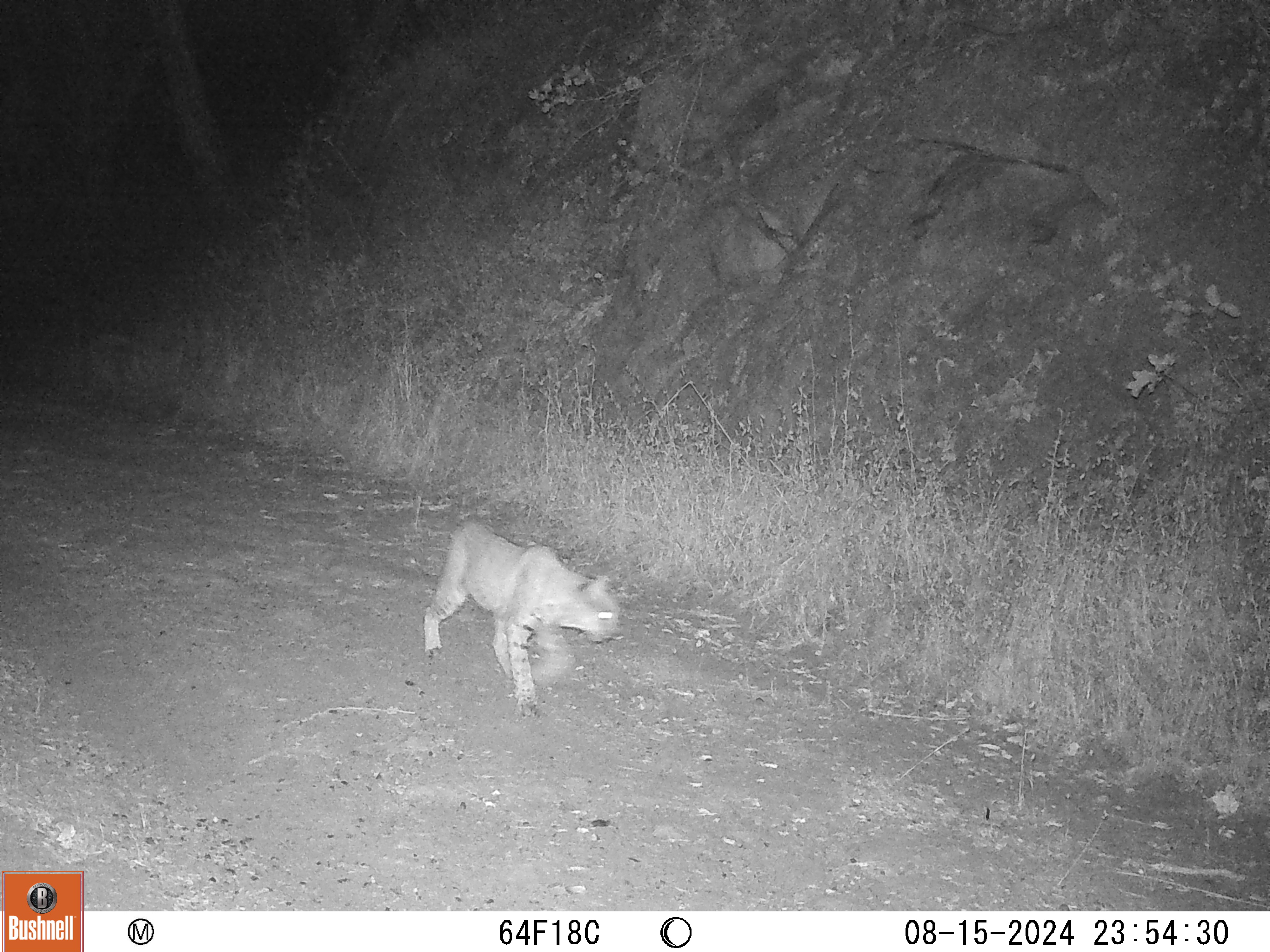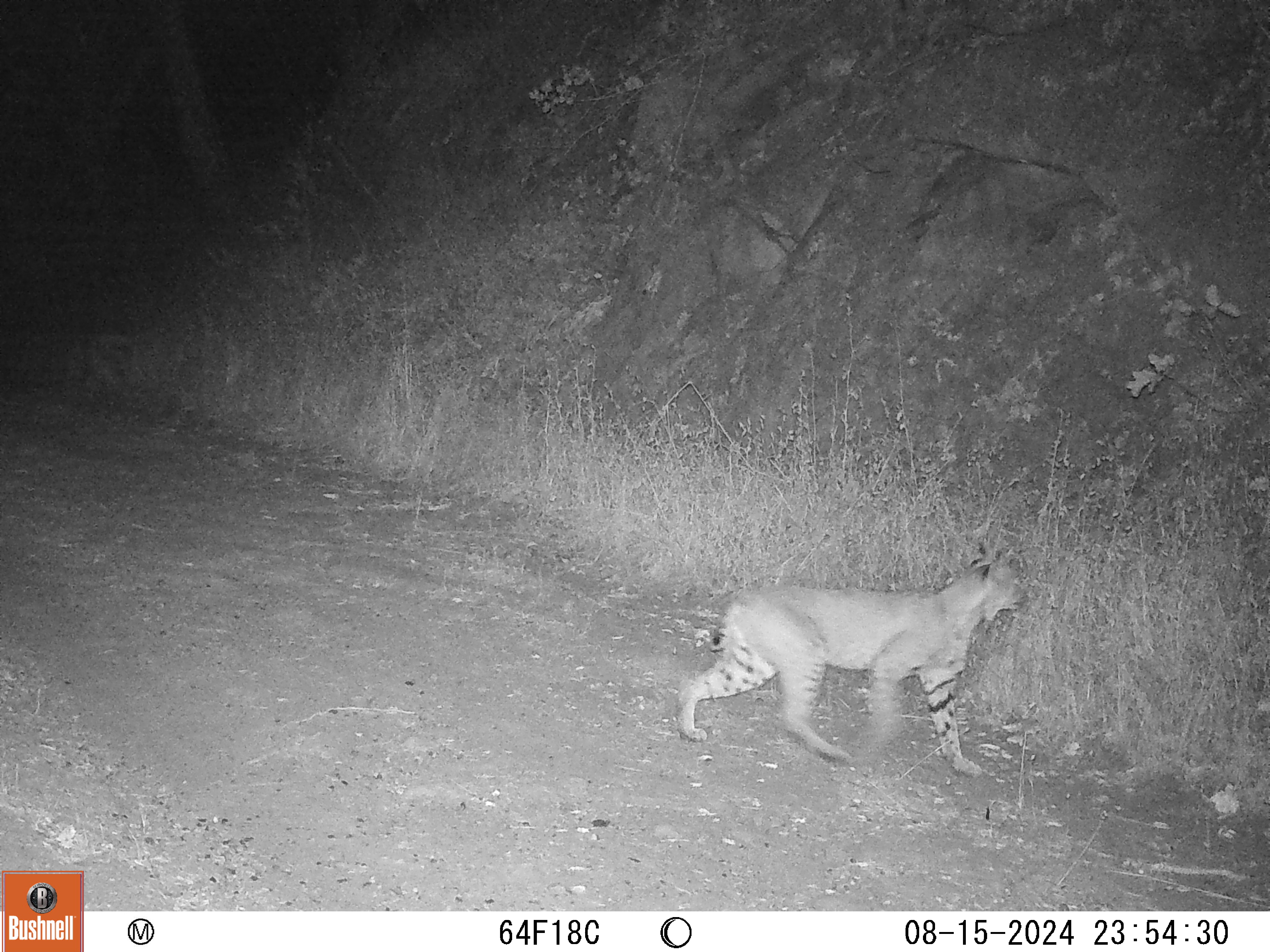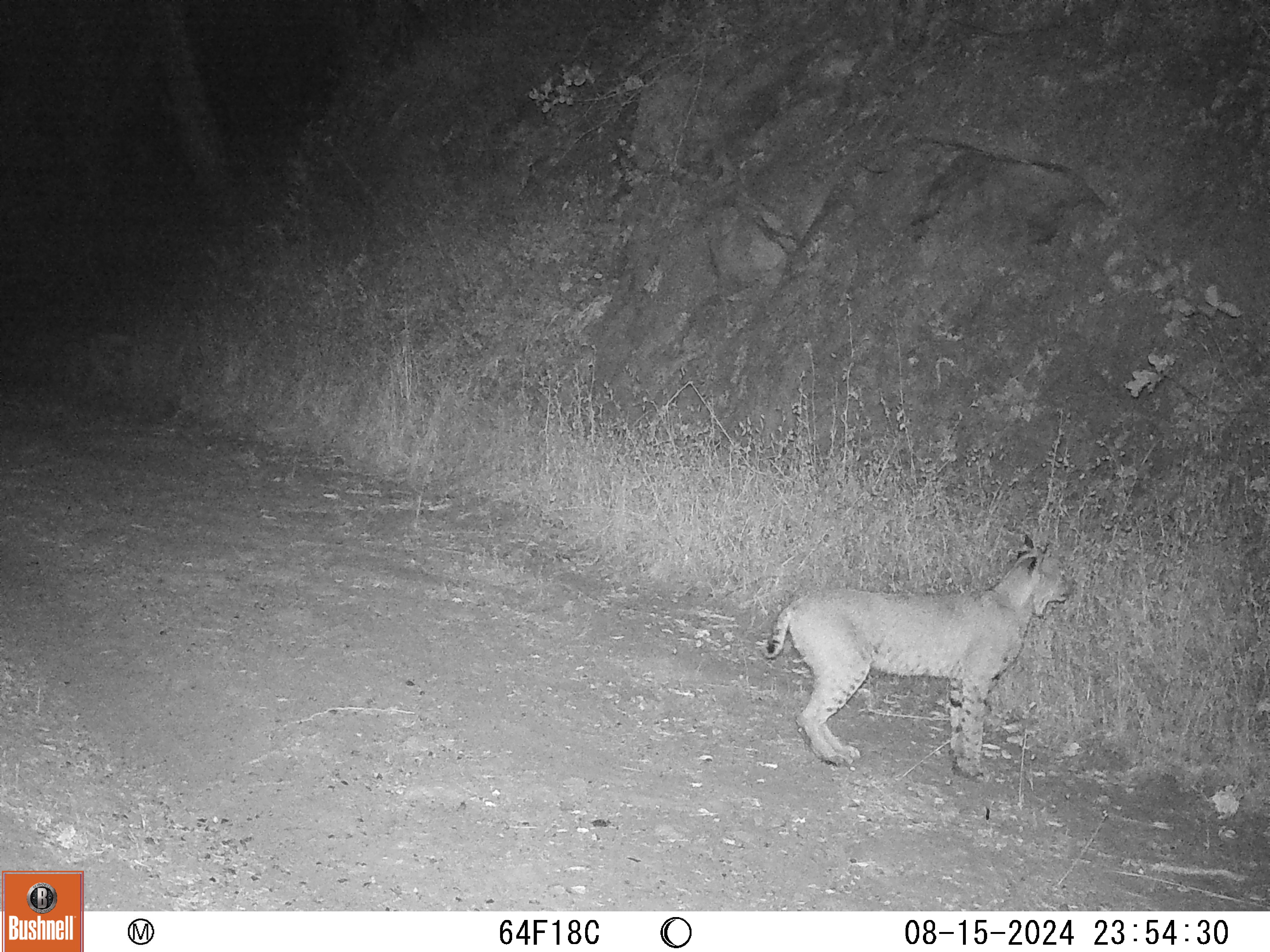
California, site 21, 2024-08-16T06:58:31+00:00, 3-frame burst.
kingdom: Animalia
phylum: Chordata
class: Mammalia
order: Carnivora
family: Felidae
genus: Lynx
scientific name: Lynx rufus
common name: bobcat